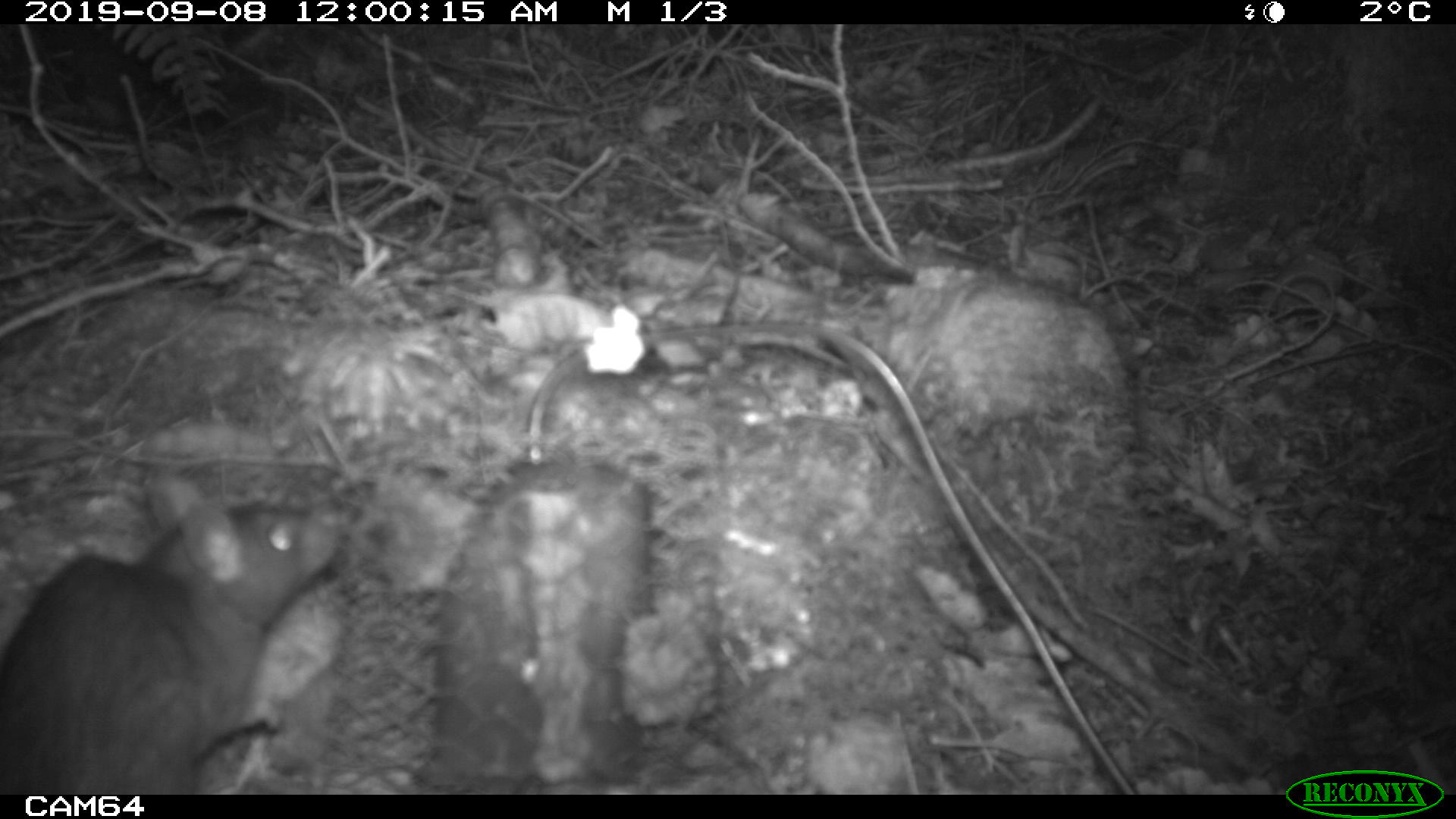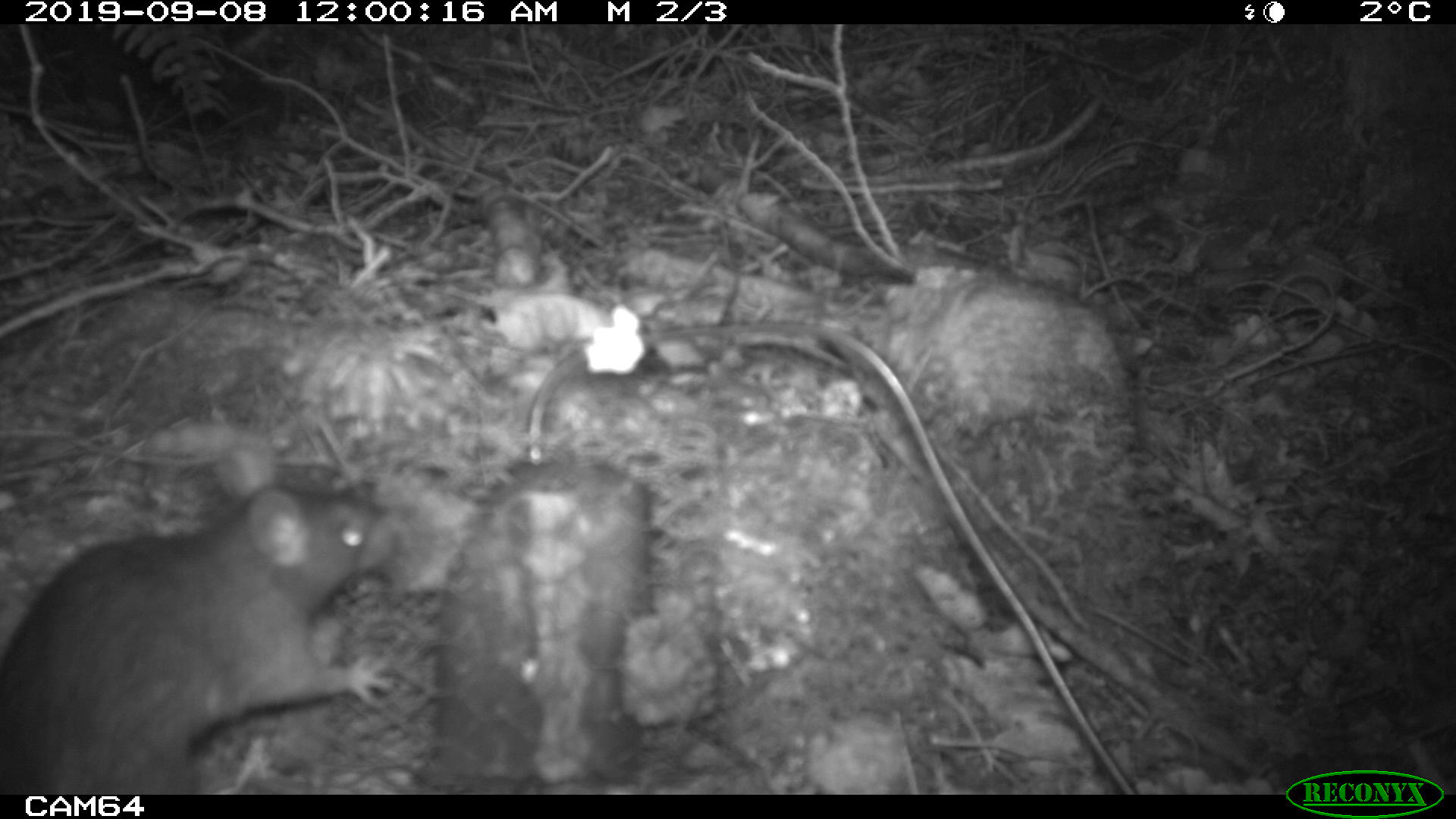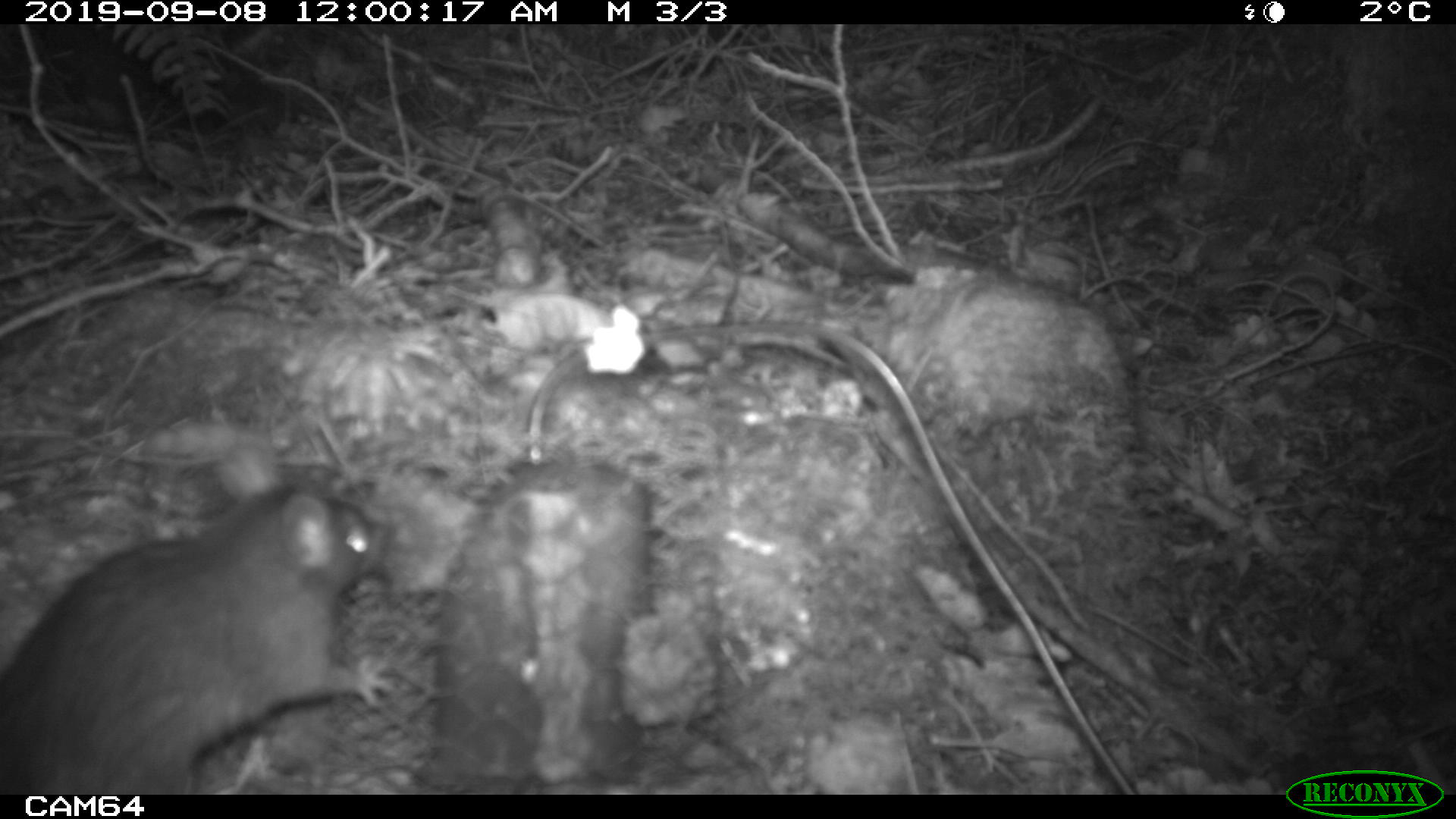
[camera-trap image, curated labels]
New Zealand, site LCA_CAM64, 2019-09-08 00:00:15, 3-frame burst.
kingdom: Animalia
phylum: Chordata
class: Mammalia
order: Rodentia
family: Muridae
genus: Rattus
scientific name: Rattus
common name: rat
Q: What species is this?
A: Rat (Rattus).